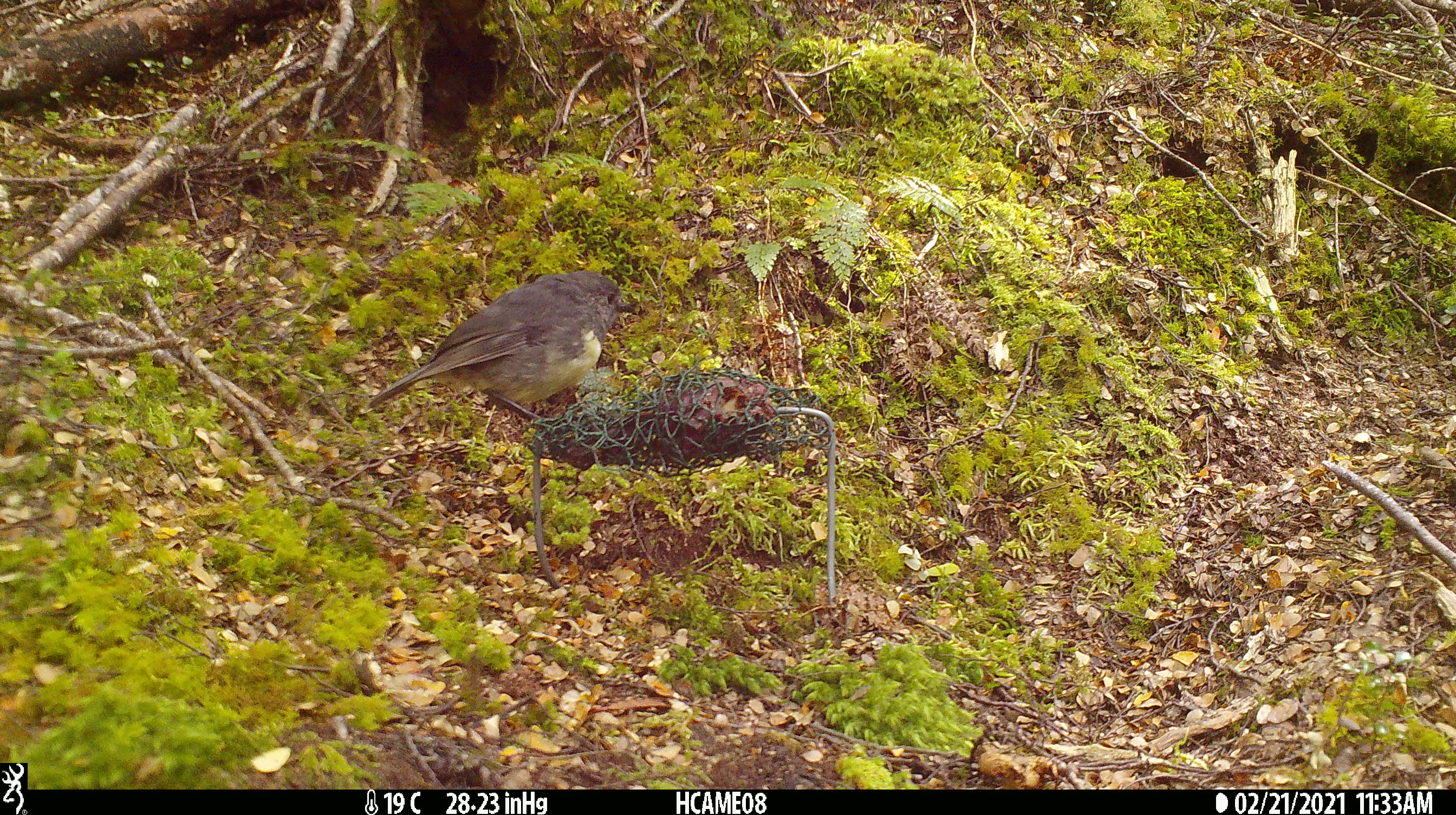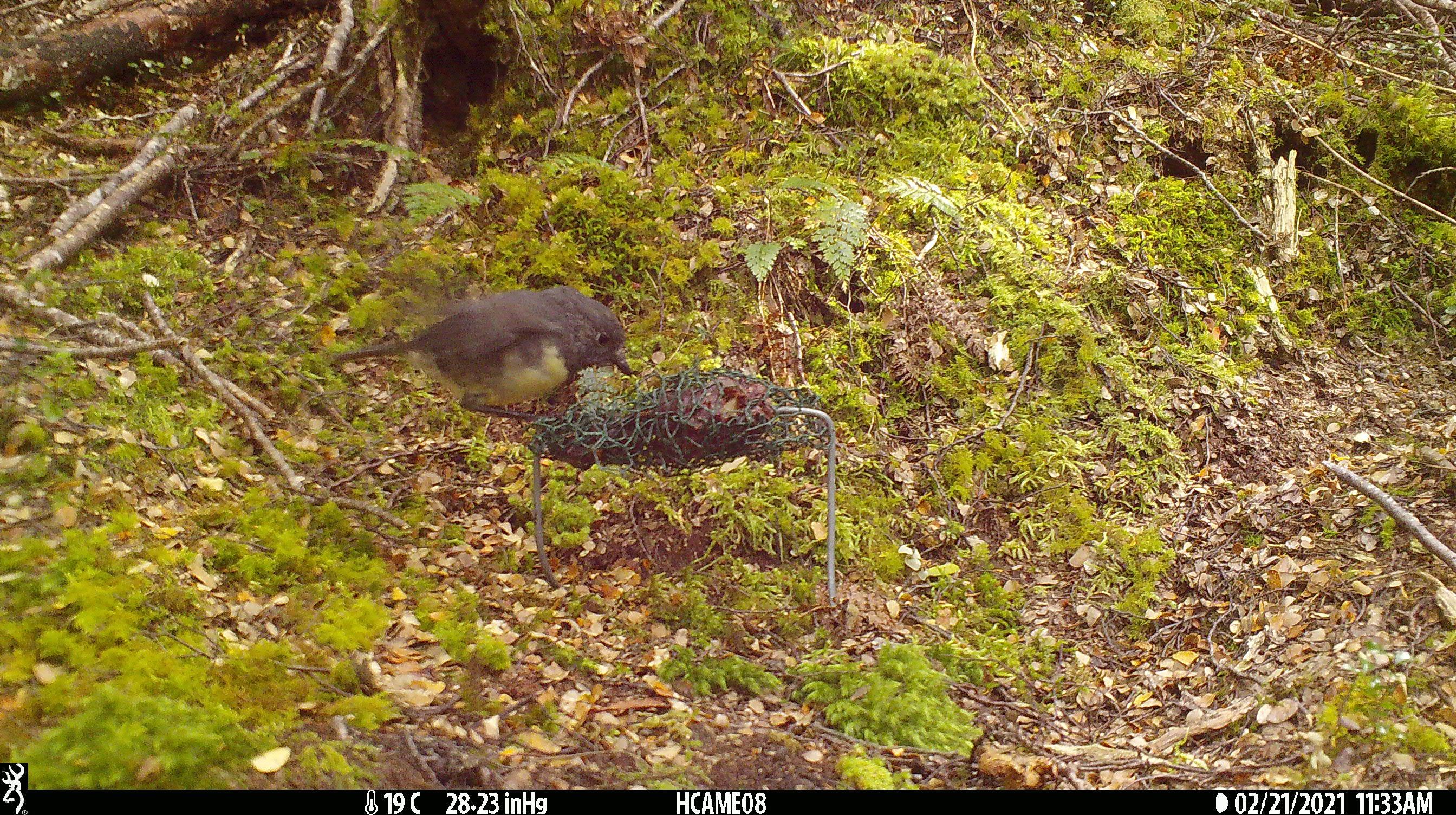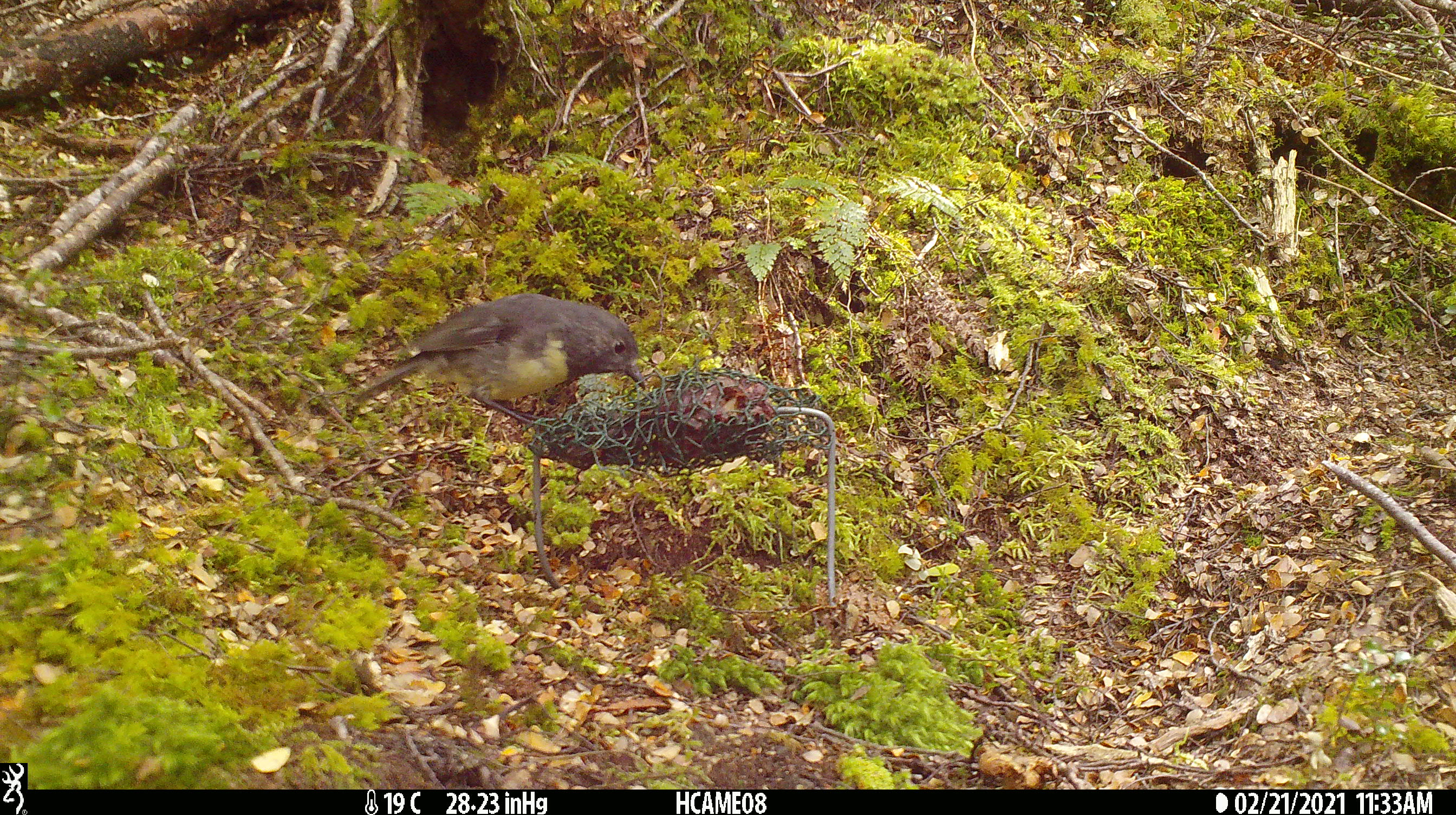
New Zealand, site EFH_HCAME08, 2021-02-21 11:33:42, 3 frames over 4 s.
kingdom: Animalia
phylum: Chordata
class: Aves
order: Passeriformes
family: Petroicidae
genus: Petroica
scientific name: Petroica australis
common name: new zealand robin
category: robin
Robin (new zealand robin) (Petroica australis).